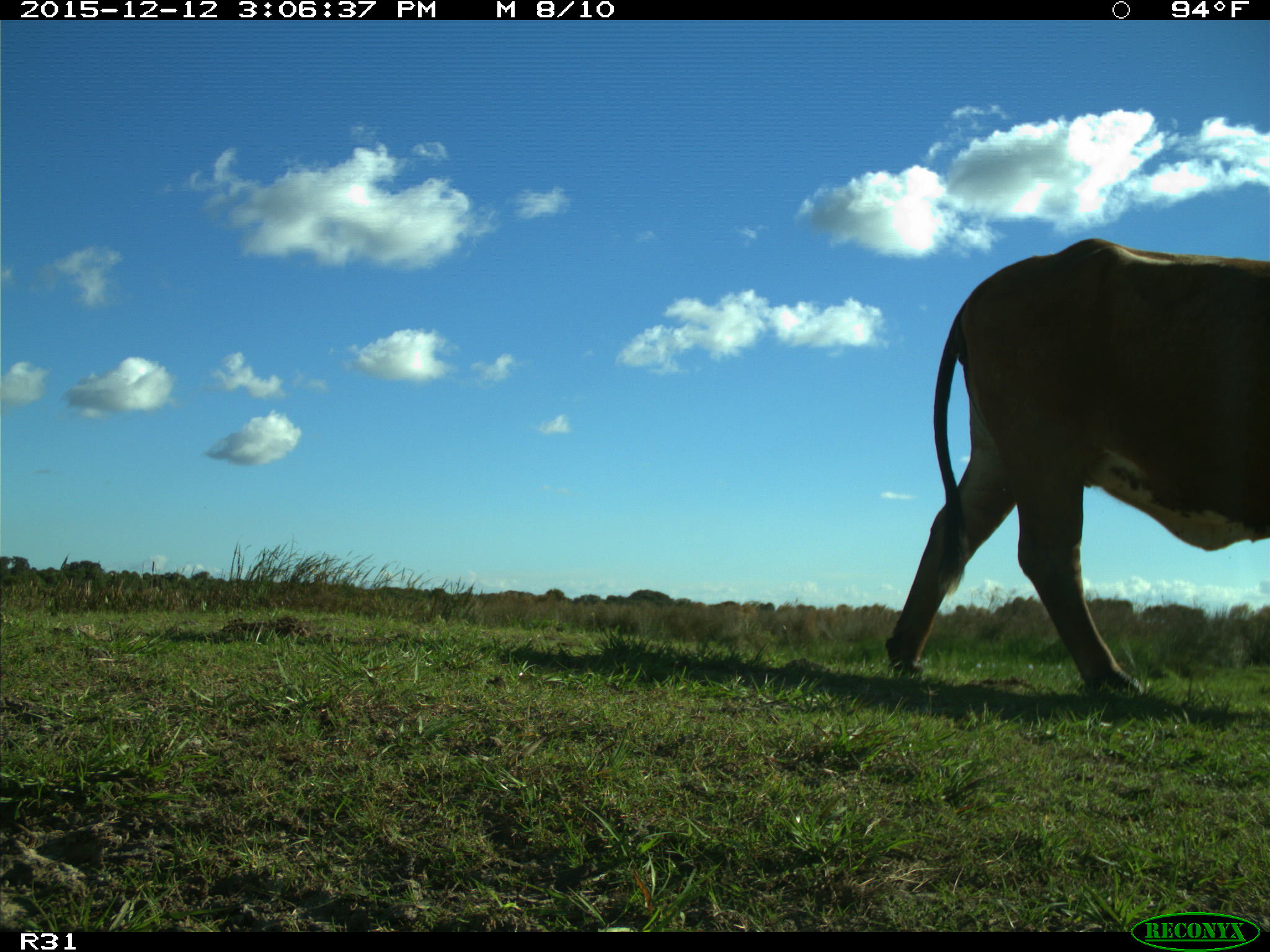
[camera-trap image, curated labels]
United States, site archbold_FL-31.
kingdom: Animalia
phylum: Chordata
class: Mammalia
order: Artiodactyla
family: Bovidae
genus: Bos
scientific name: Bos taurus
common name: domestic cow